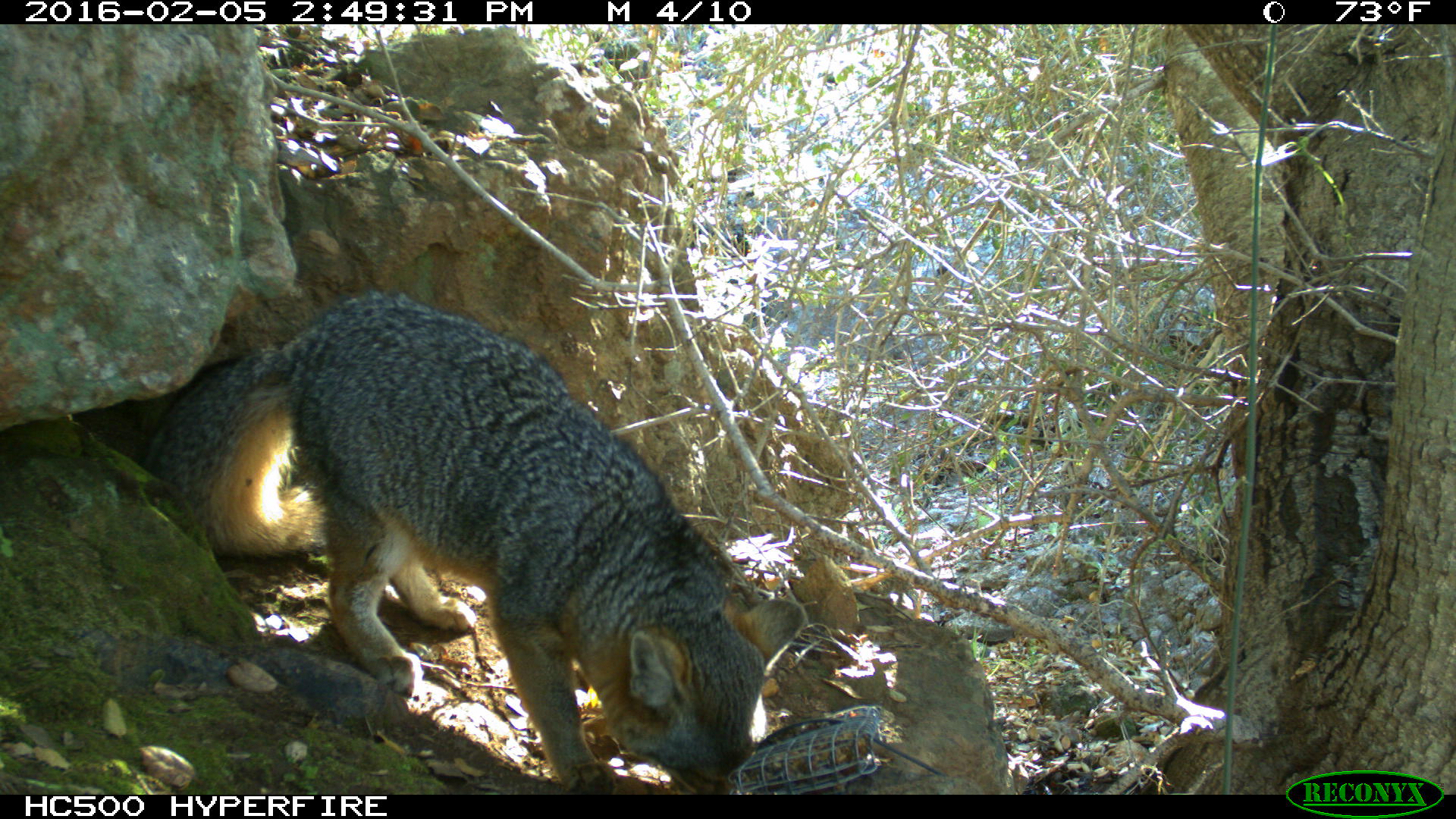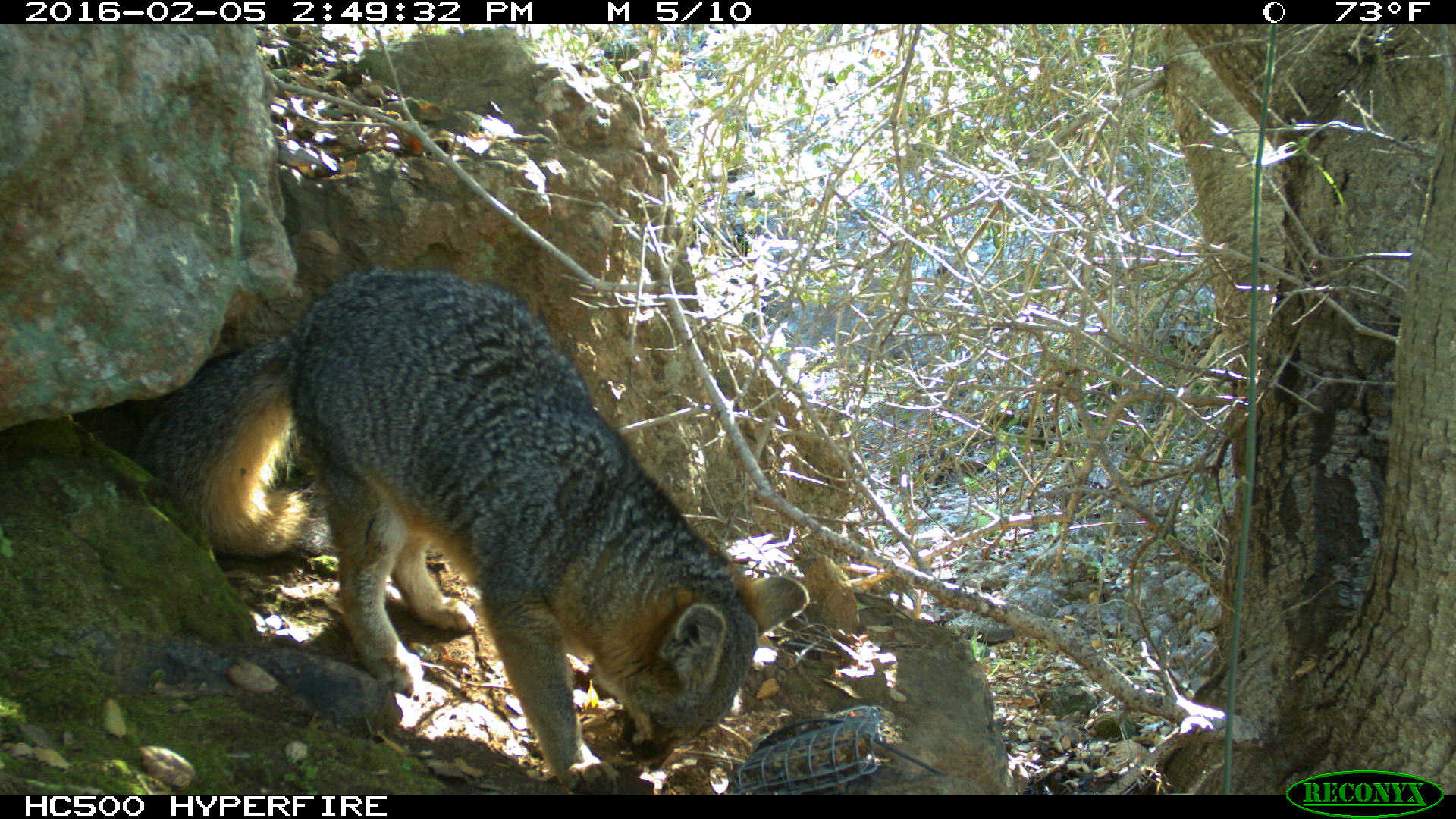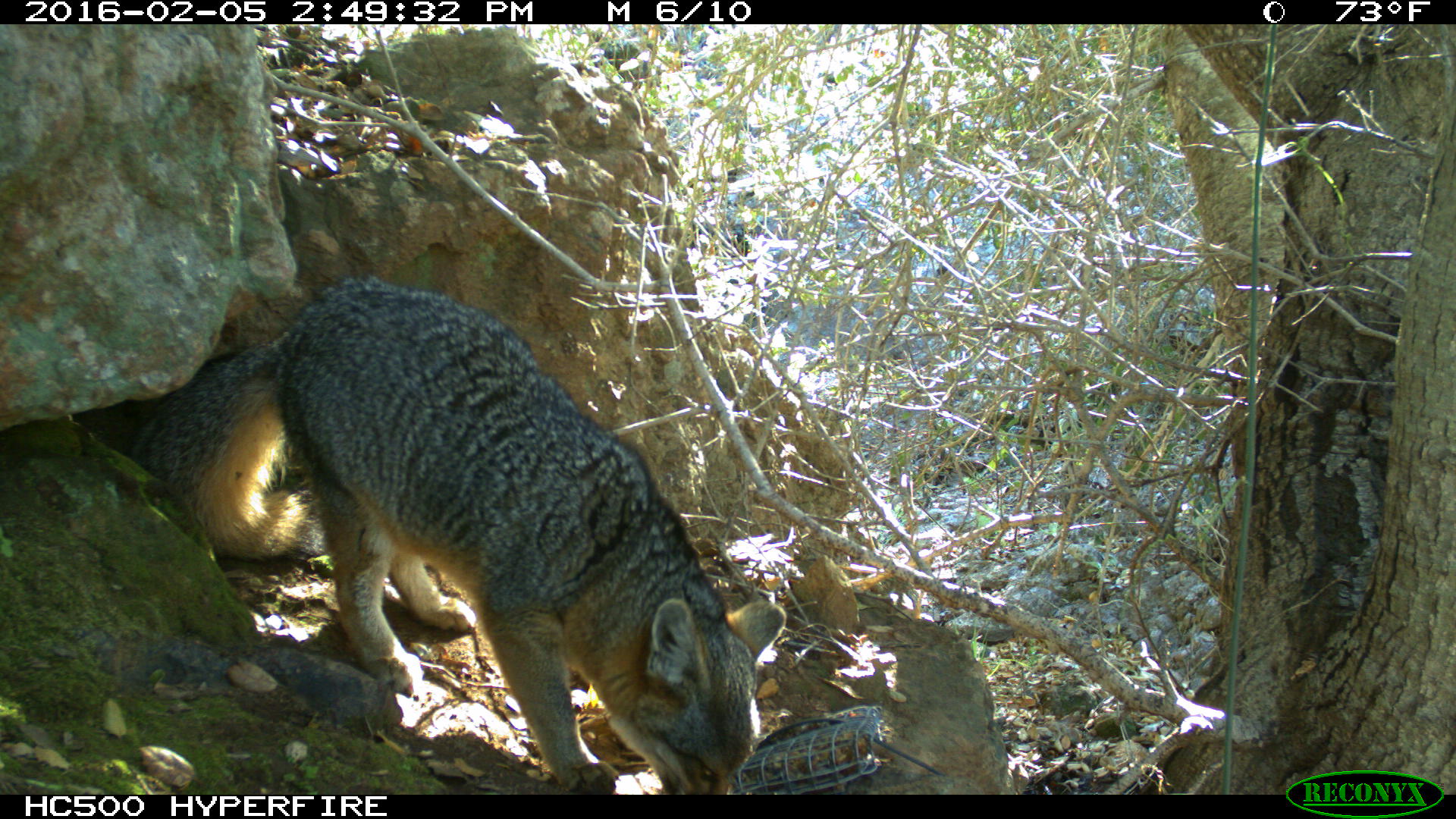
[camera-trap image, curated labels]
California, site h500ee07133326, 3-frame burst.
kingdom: Animalia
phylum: Chordata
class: Mammalia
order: Carnivora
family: Canidae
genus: Urocyon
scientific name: Urocyon littoralis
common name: island fox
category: fox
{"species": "fox (island fox) (Urocyon littoralis)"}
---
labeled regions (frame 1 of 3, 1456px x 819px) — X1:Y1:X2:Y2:
fox: 139:293:806:796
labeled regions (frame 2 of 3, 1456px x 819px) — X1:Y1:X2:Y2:
fox: 133:267:814:798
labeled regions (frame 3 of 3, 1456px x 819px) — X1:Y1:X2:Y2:
fox: 129:274:786:794